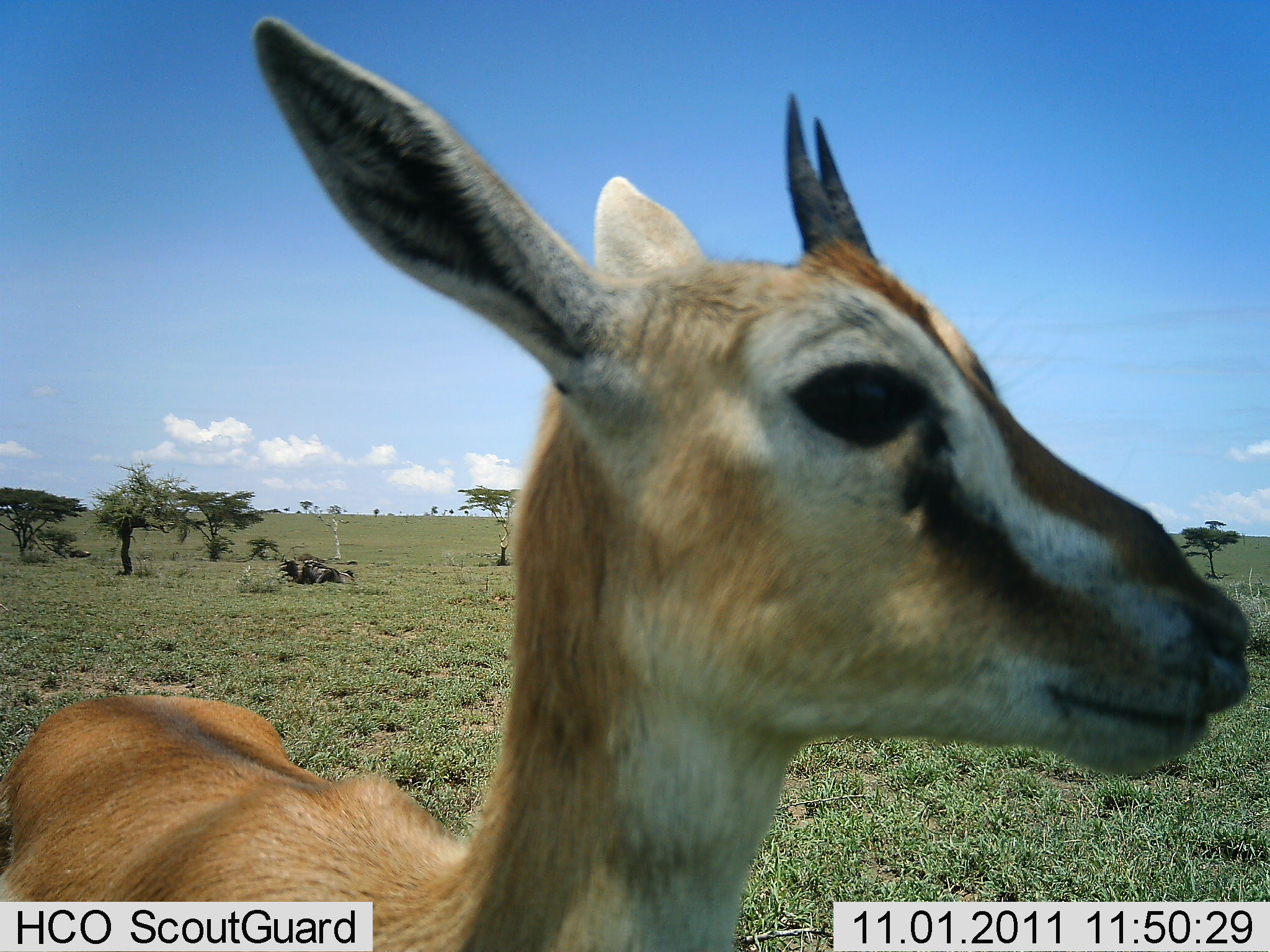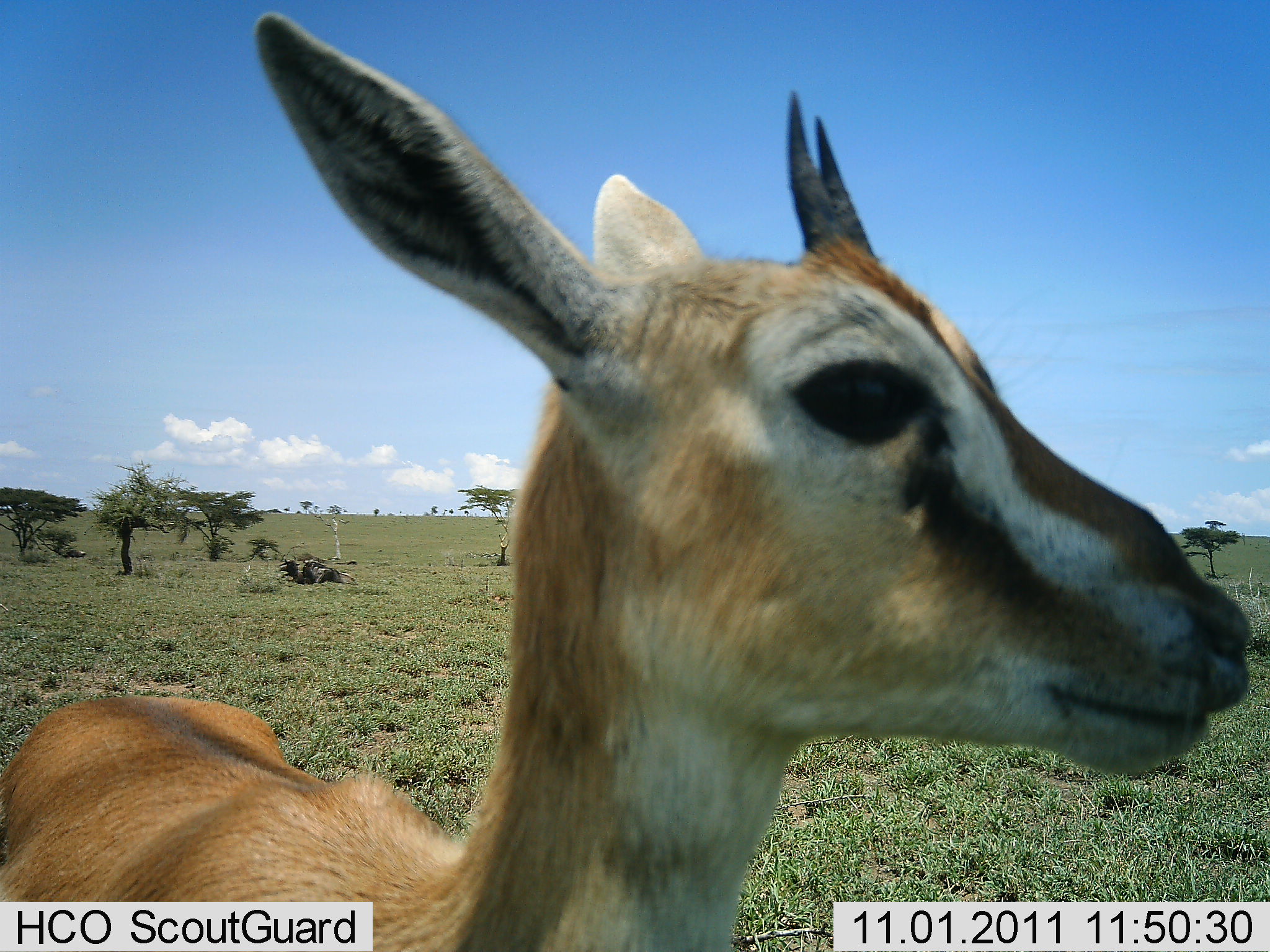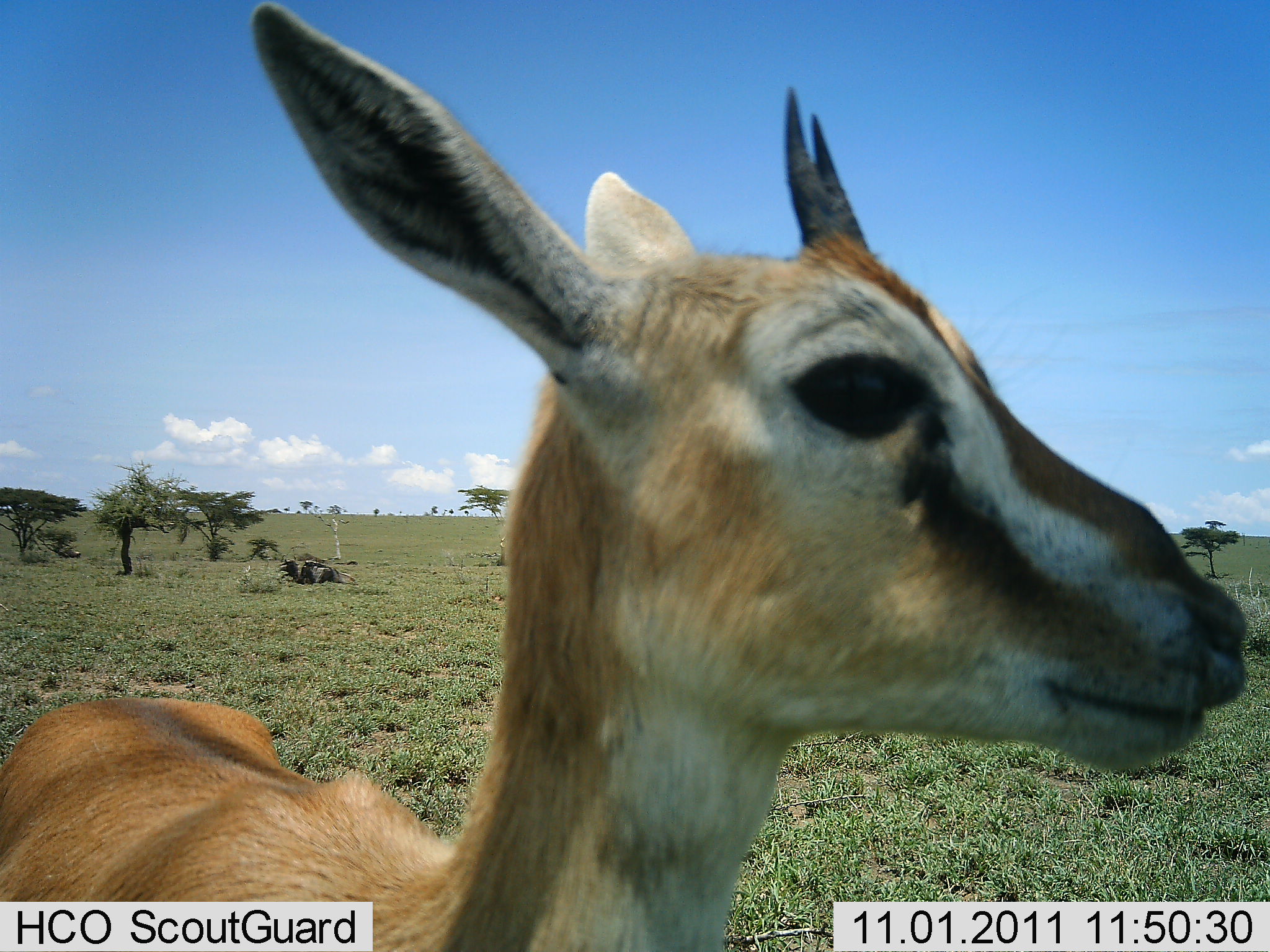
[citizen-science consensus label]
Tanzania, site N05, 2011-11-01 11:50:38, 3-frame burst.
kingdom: Animalia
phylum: Chordata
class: Mammalia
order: Artiodactyla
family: Bovidae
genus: Eudorcas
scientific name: Eudorcas thomsonii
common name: thomson's gazelle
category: gazellethomsons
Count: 1.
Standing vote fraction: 100%.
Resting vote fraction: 0%.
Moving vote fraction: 0%.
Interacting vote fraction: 0%.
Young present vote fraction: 0%.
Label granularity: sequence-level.